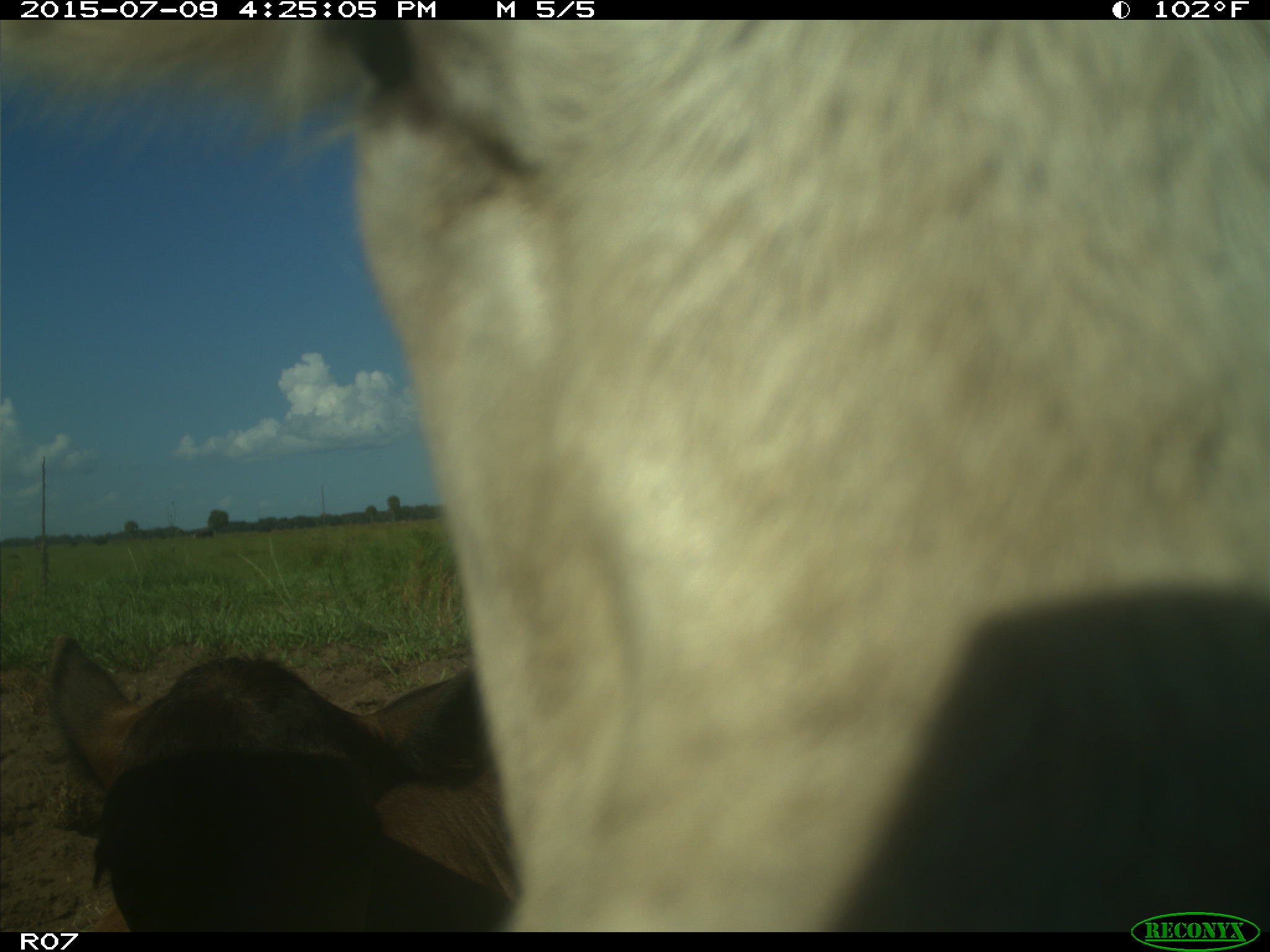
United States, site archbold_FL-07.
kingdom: Animalia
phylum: Chordata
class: Mammalia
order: Artiodactyla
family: Bovidae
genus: Bos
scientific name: Bos taurus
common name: domestic cow